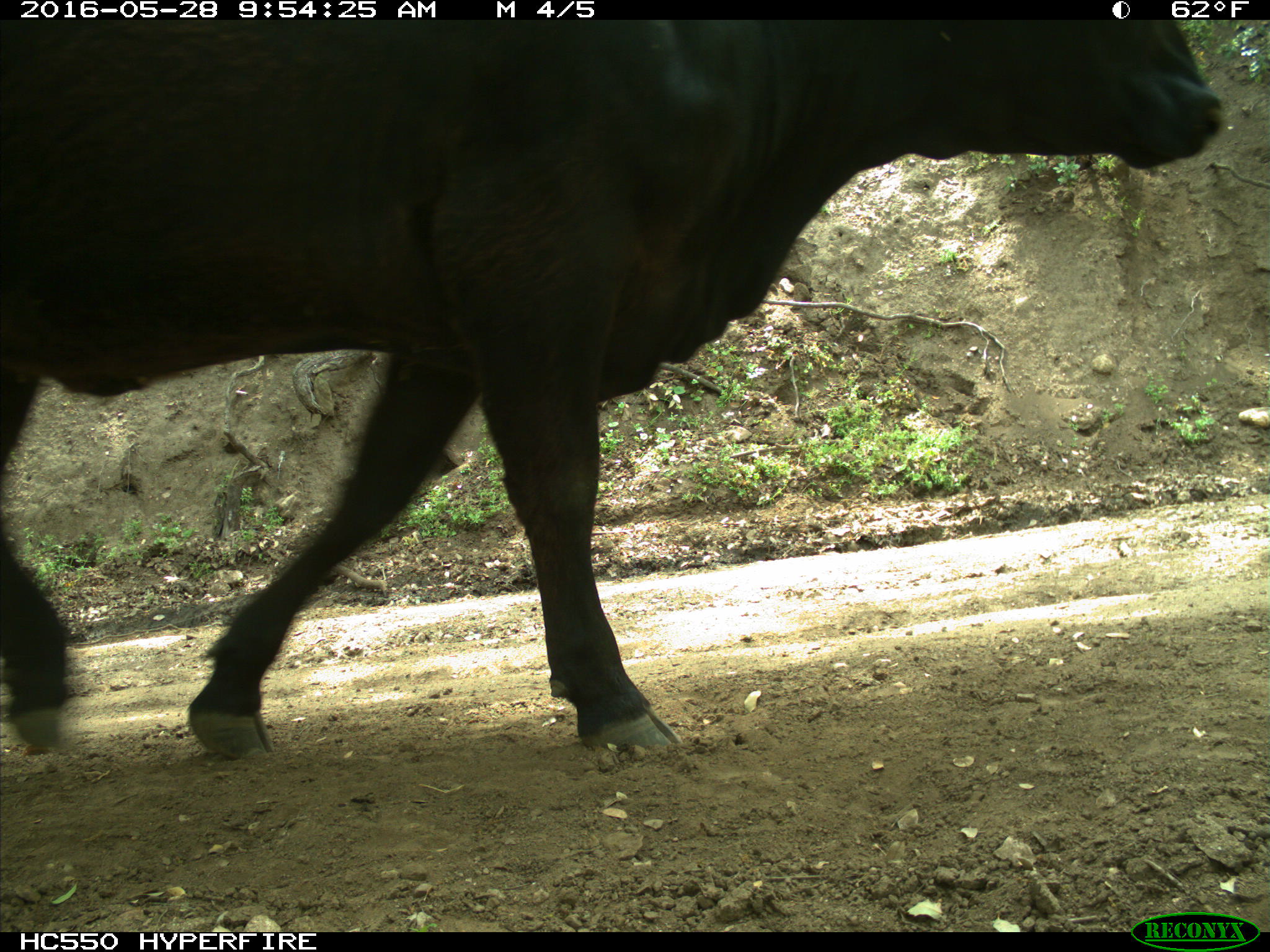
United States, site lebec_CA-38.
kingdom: Animalia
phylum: Chordata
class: Mammalia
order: Artiodactyla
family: Bovidae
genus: Bos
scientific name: Bos taurus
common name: domestic cow